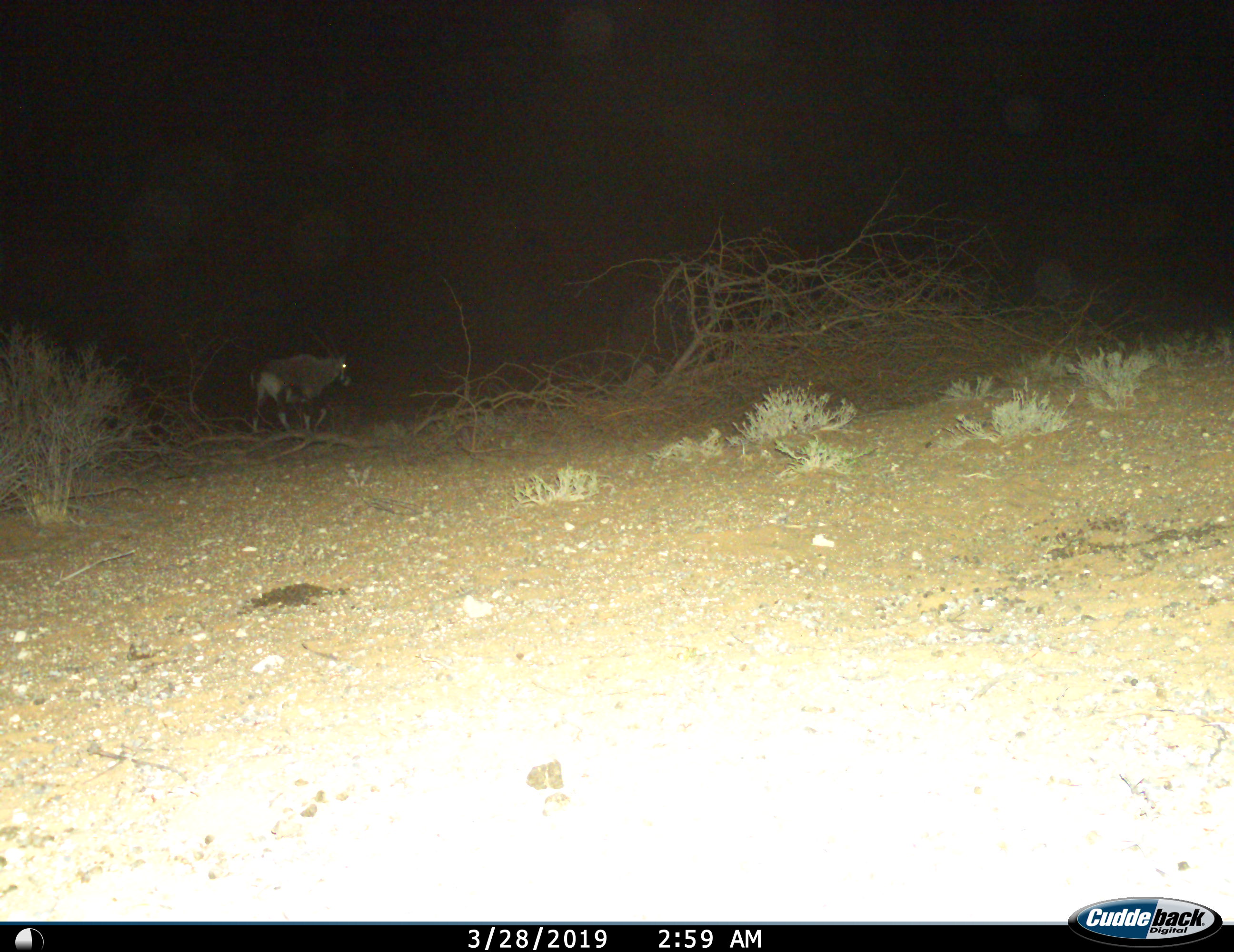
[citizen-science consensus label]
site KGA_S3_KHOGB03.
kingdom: Animalia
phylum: Chordata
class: Mammalia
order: Artiodactyla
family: Bovidae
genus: Oryx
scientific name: Oryx gazella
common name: gemsbok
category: oryx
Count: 1.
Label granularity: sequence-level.